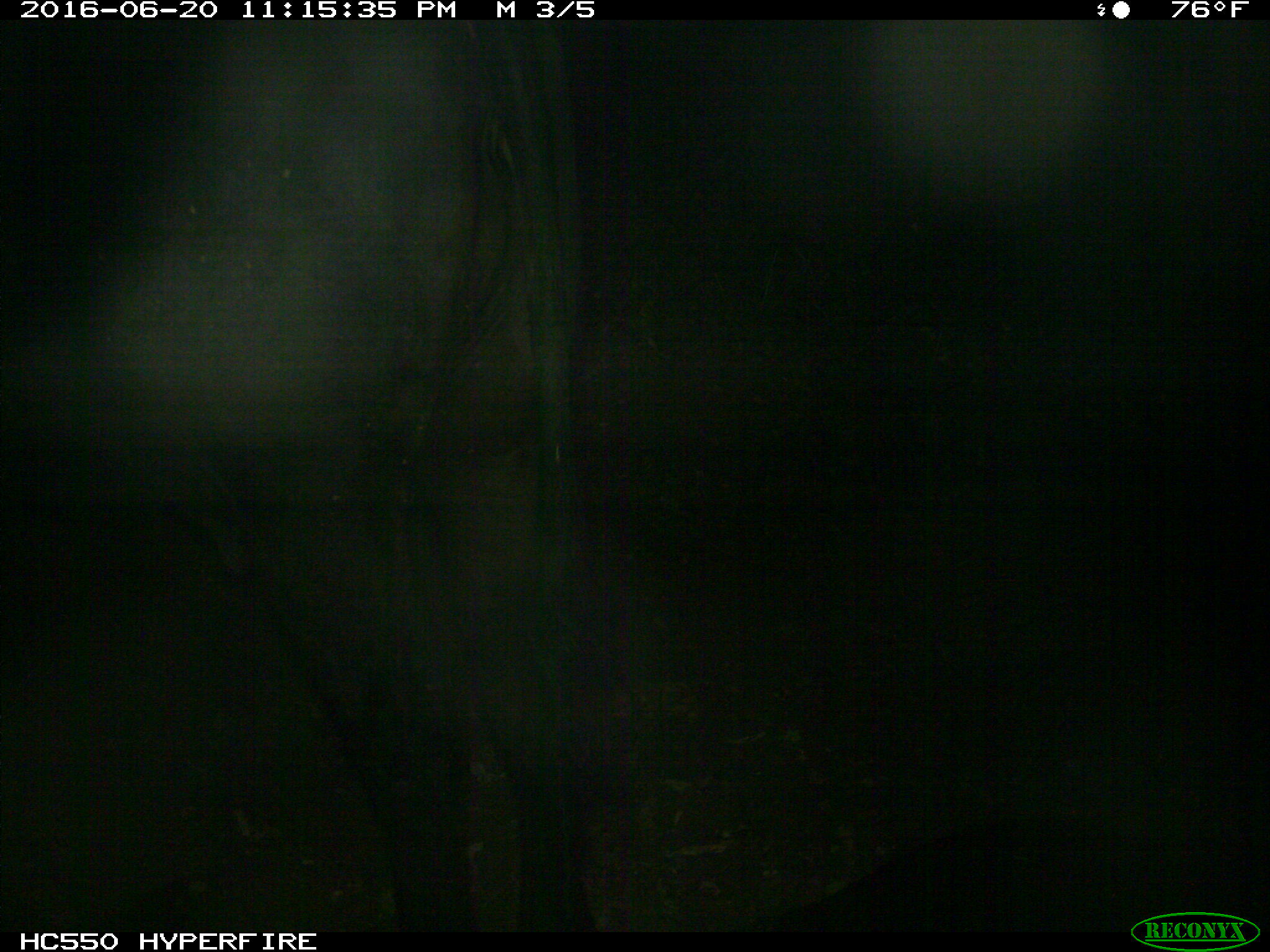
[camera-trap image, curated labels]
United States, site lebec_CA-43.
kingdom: Animalia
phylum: Chordata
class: Mammalia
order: Artiodactyla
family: Bovidae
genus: Bos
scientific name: Bos taurus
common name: domestic cow